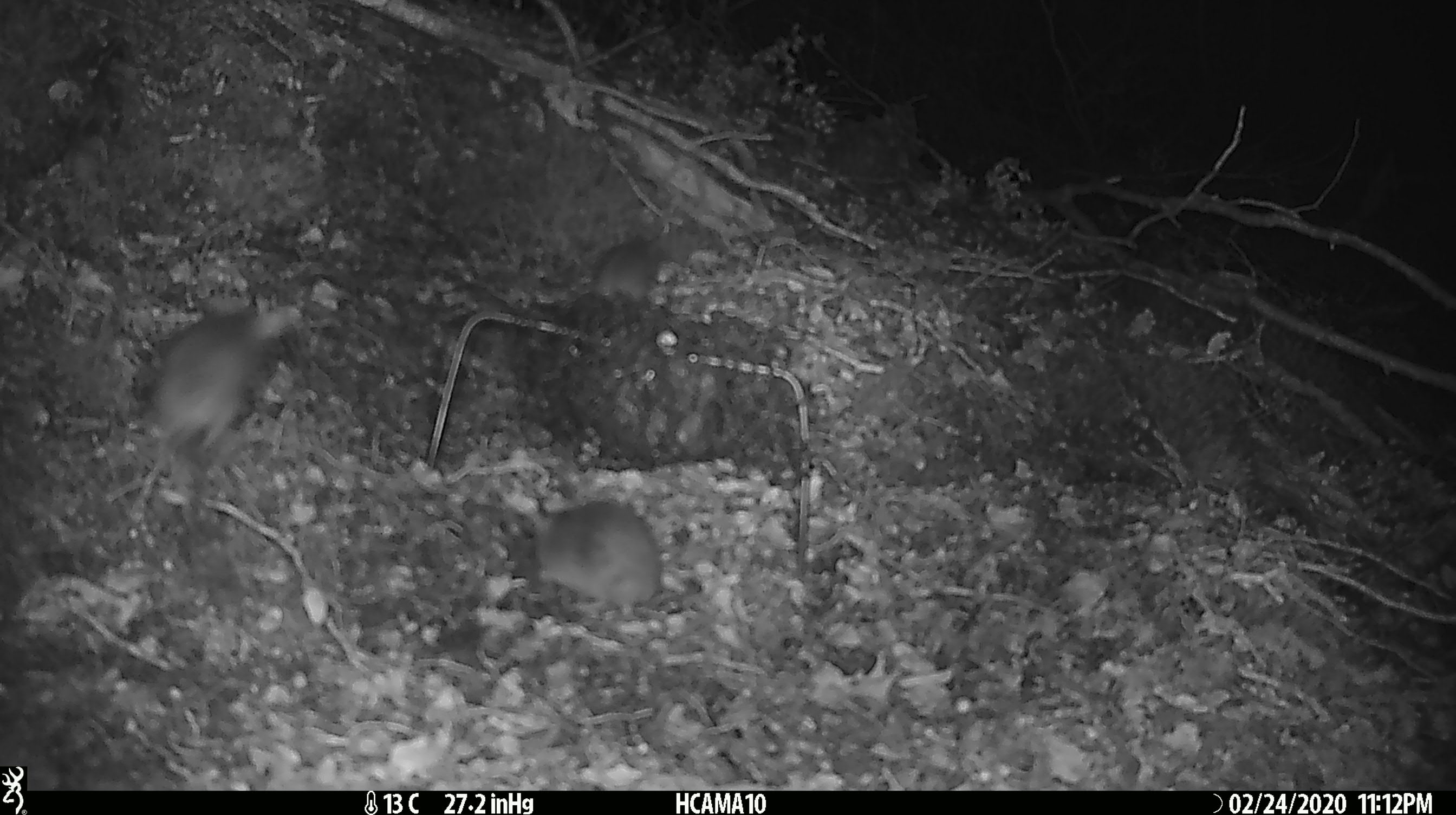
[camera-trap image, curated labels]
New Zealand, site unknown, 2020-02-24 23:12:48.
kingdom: Animalia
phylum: Chordata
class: Mammalia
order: Rodentia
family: Muridae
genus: Mus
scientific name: Mus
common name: mouse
Mouse (Mus).